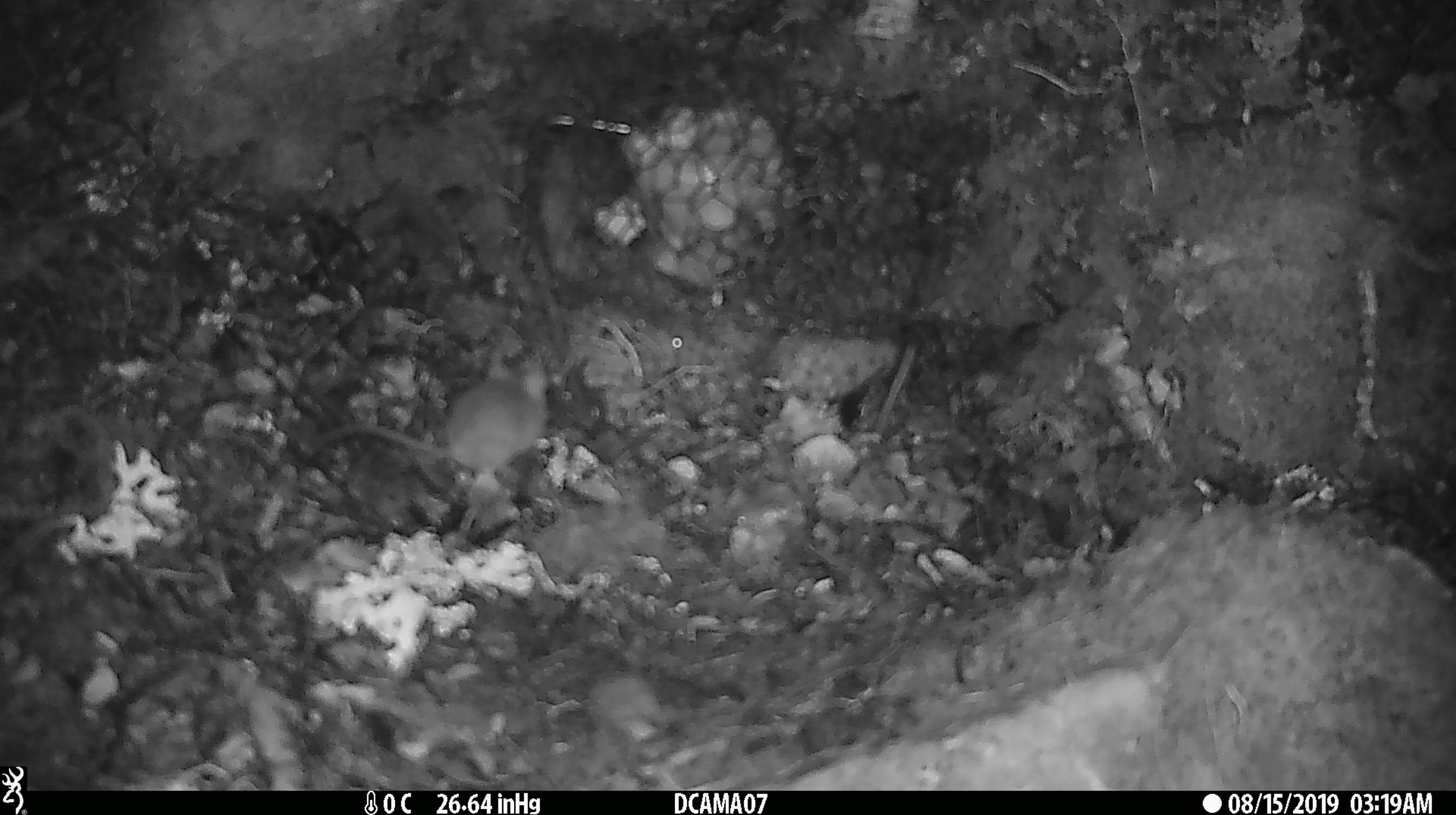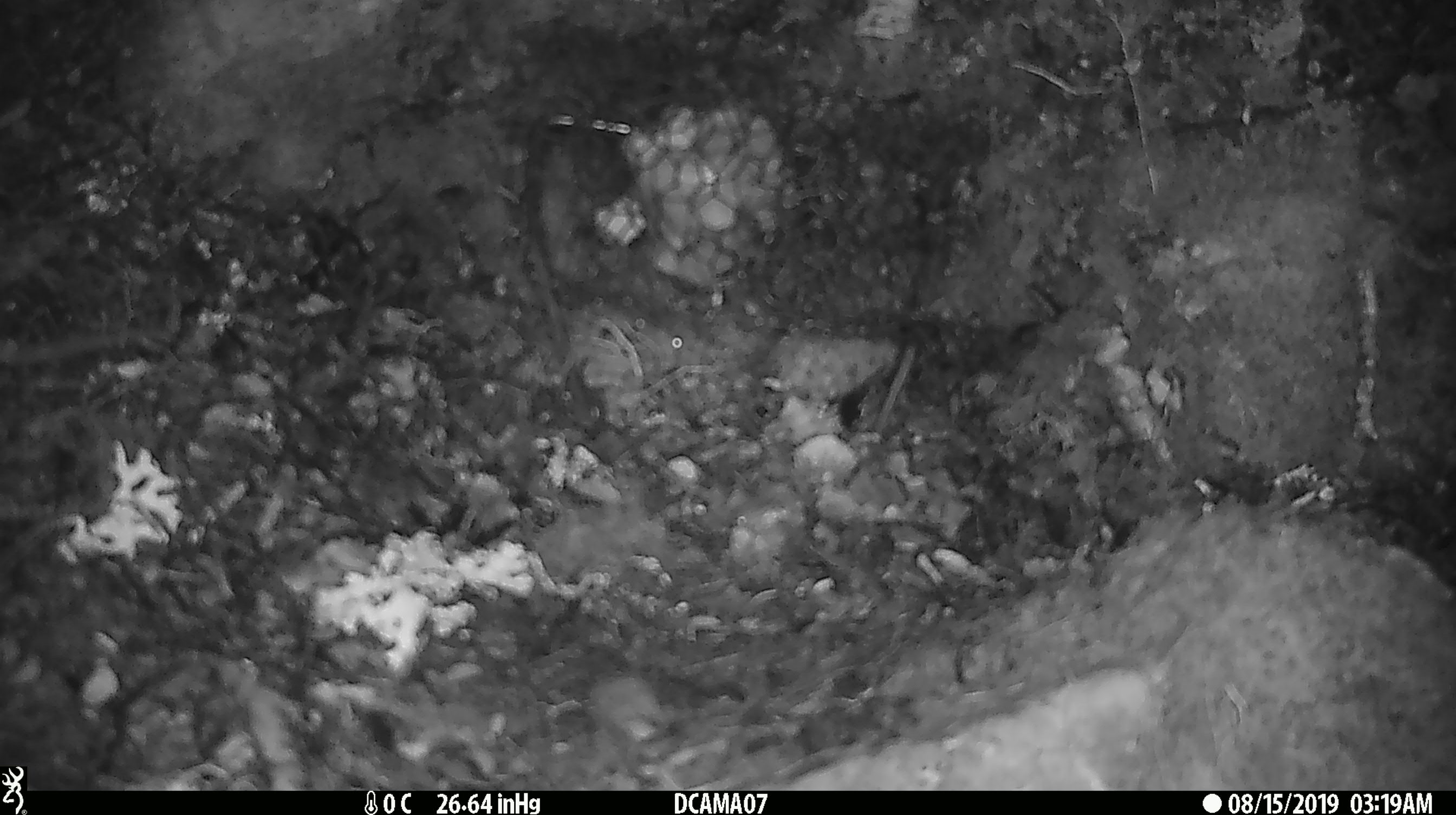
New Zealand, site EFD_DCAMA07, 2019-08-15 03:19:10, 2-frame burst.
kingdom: Animalia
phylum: Chordata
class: Mammalia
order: Rodentia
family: Muridae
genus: Mus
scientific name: Mus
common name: mouse